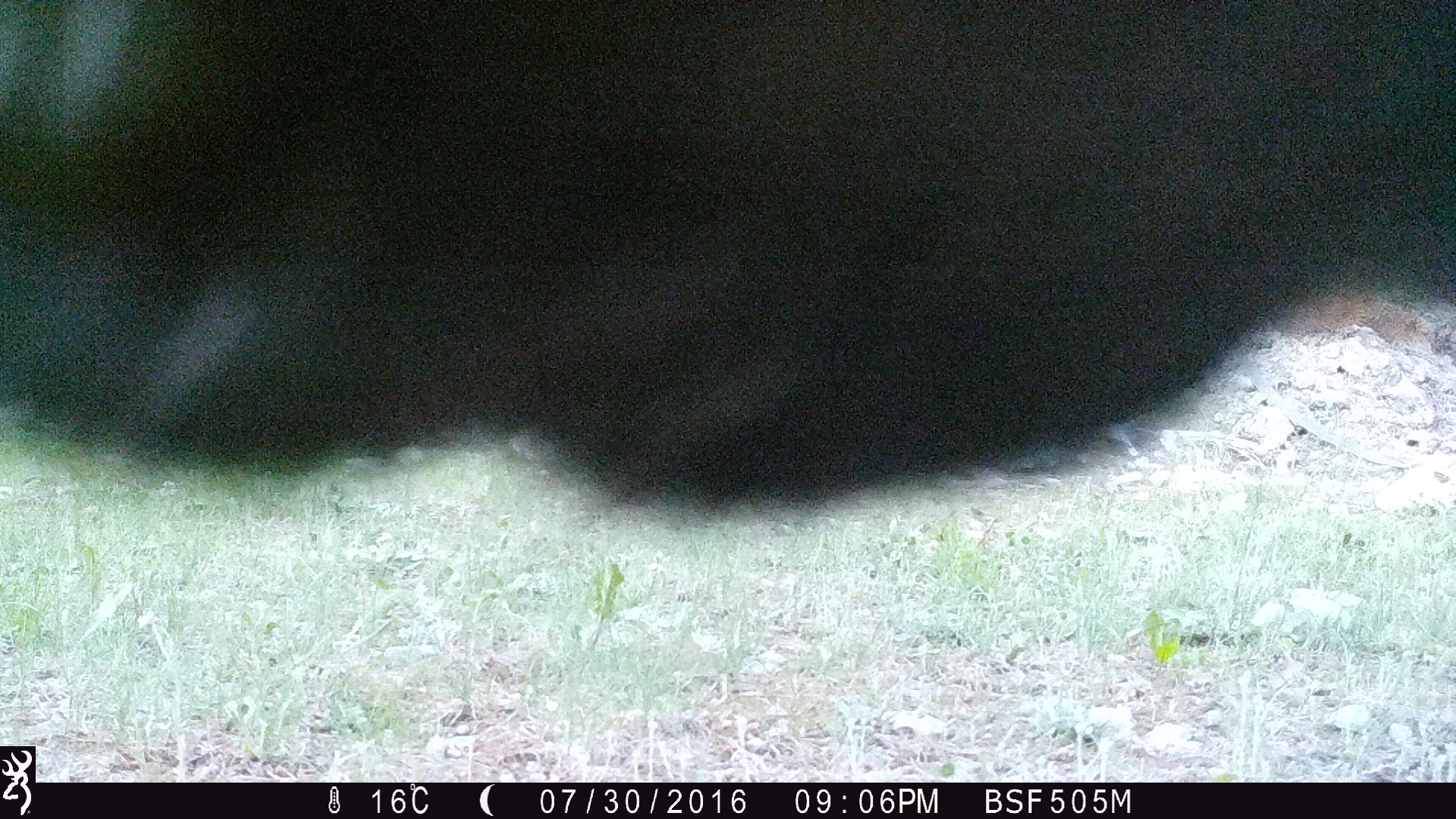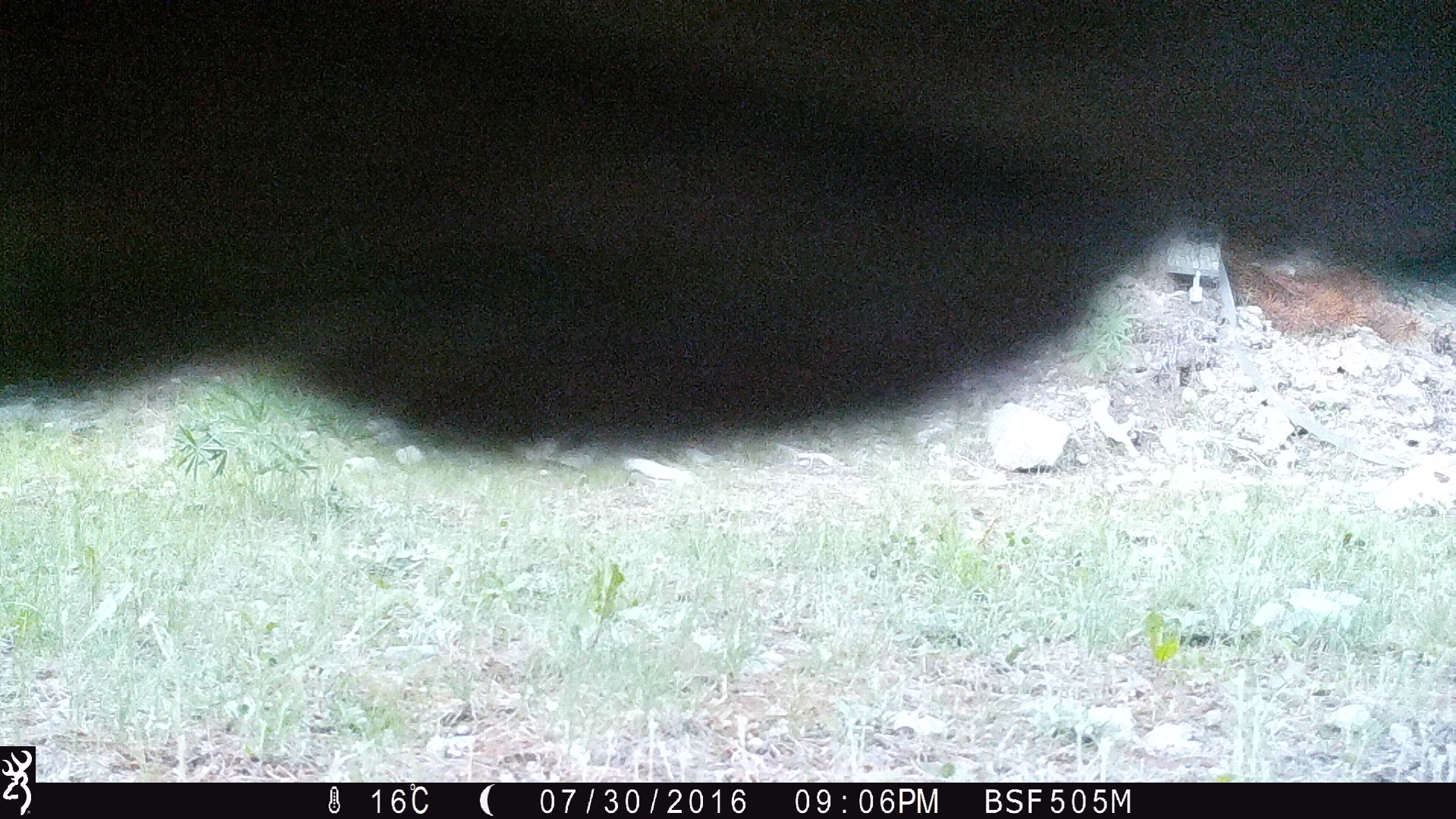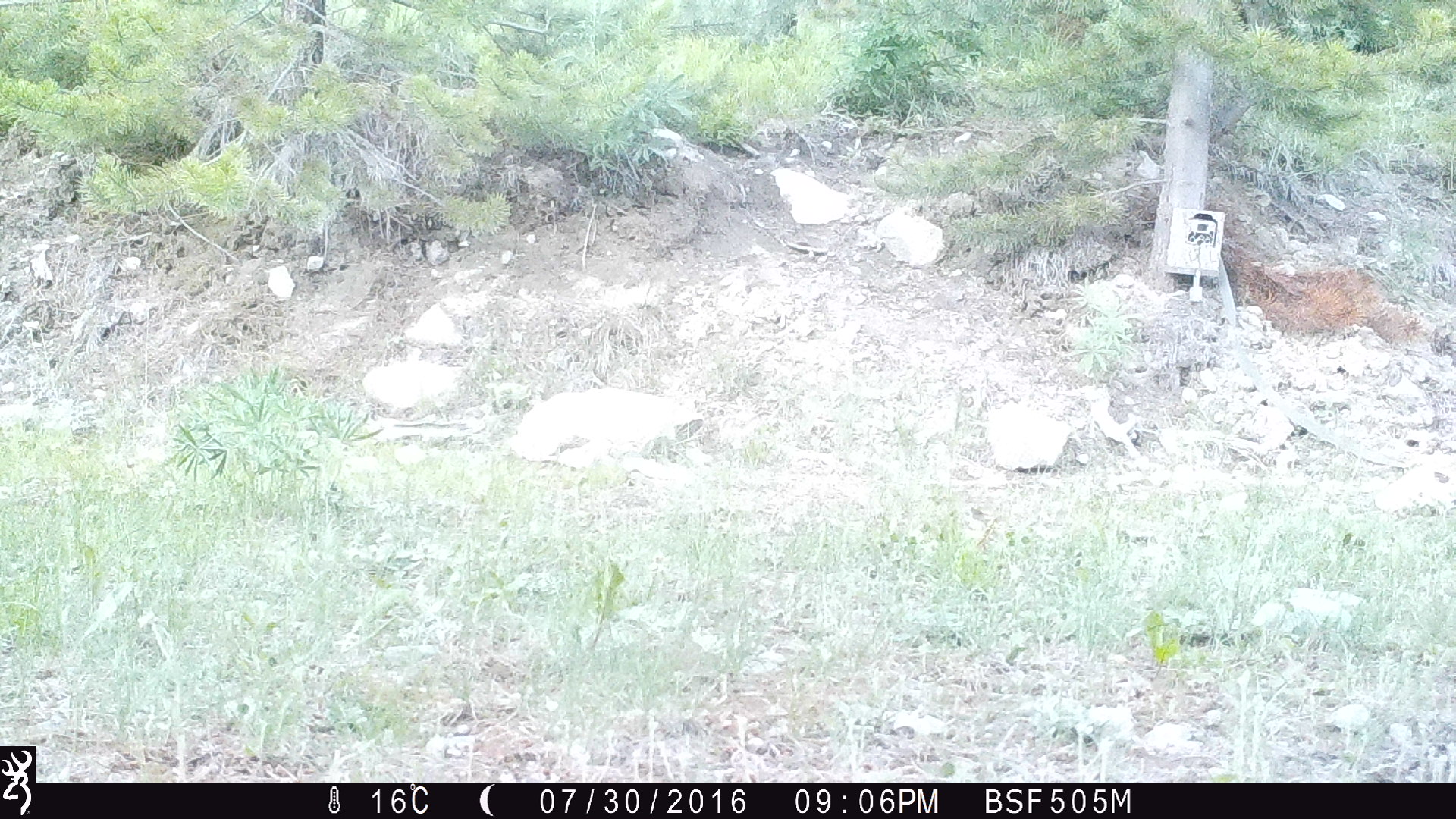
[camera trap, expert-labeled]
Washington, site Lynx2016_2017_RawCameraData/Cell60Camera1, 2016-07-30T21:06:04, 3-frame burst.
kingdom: Animalia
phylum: Chordata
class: Mammalia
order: Artiodactyla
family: Bovidae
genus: Bos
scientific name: Bos taurus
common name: domestic cattle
Domestic cattle (Bos taurus). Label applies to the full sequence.